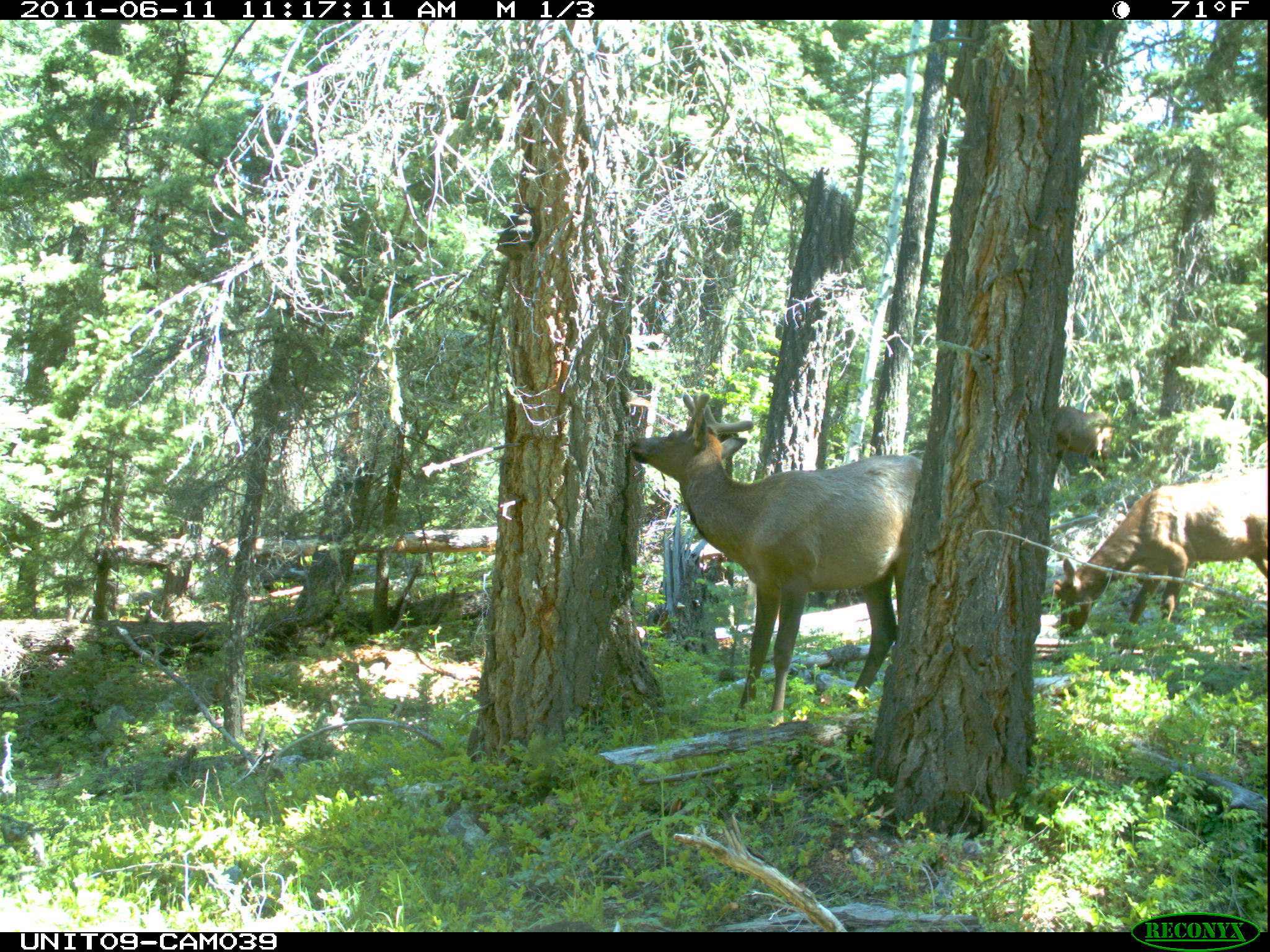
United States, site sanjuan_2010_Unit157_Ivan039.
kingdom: Animalia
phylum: Chordata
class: Mammalia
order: Artiodactyla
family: Cervidae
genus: Cervus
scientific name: Cervus elaphus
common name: red deer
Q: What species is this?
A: Cervus elaphus (red deer).